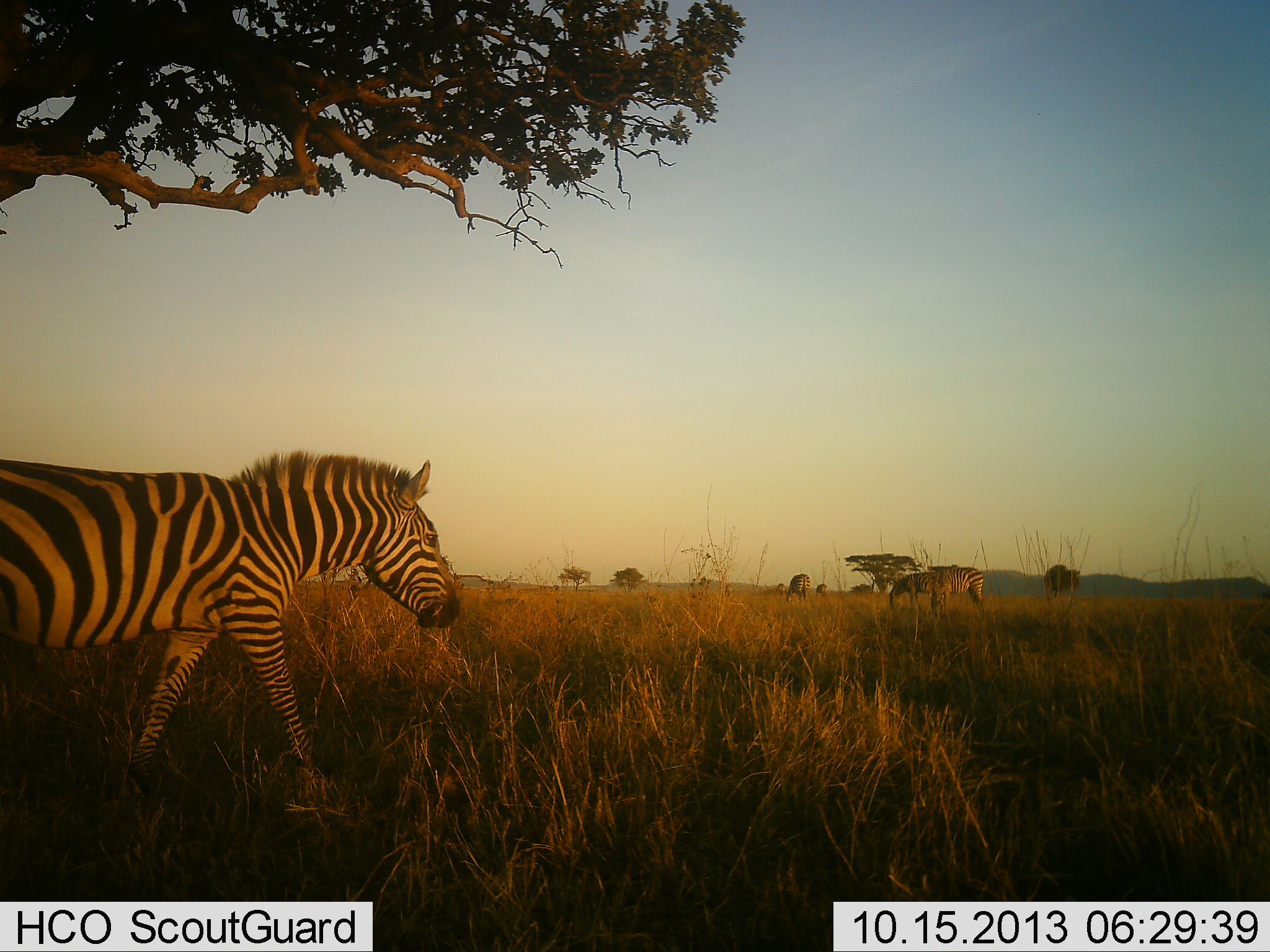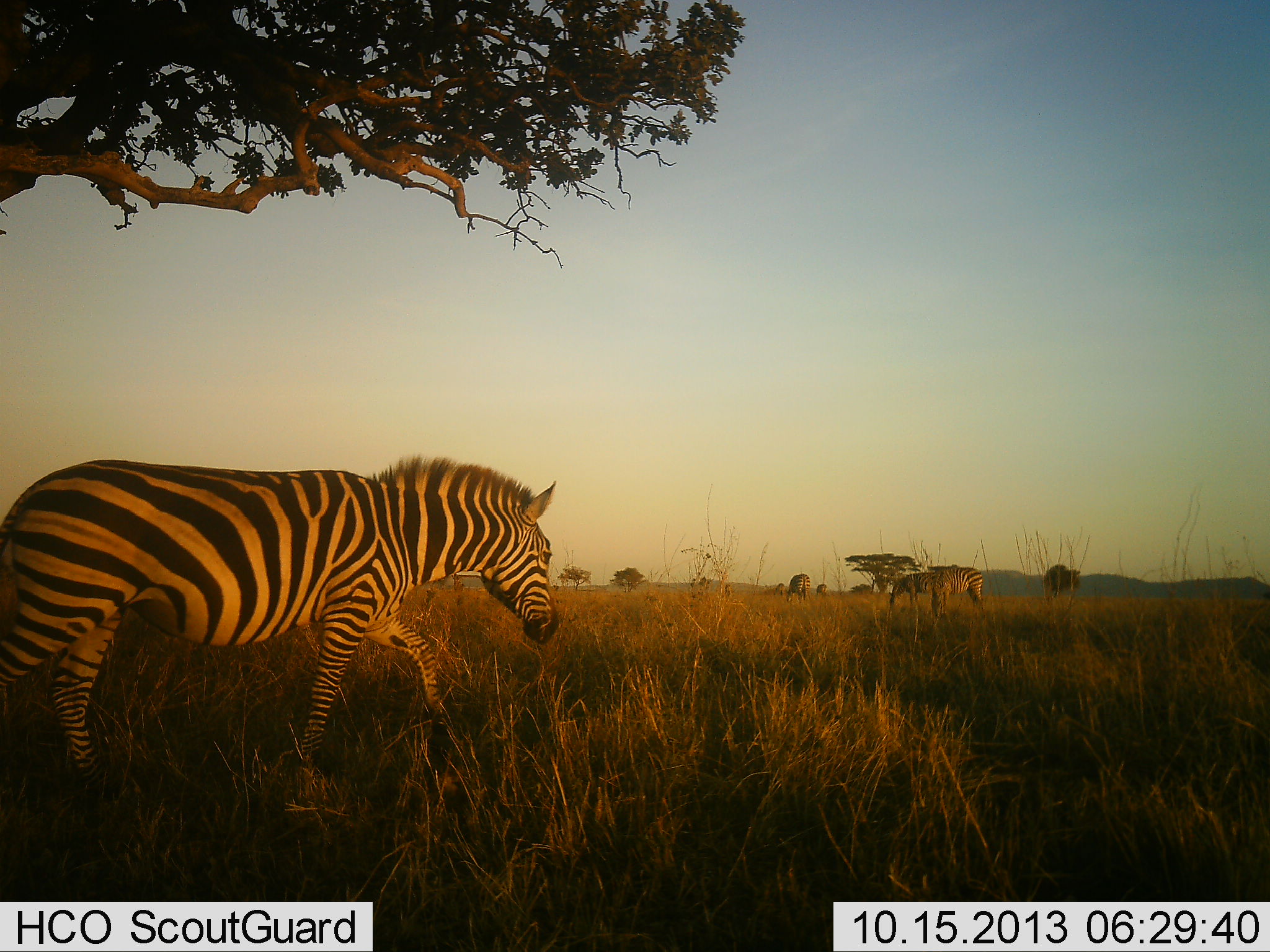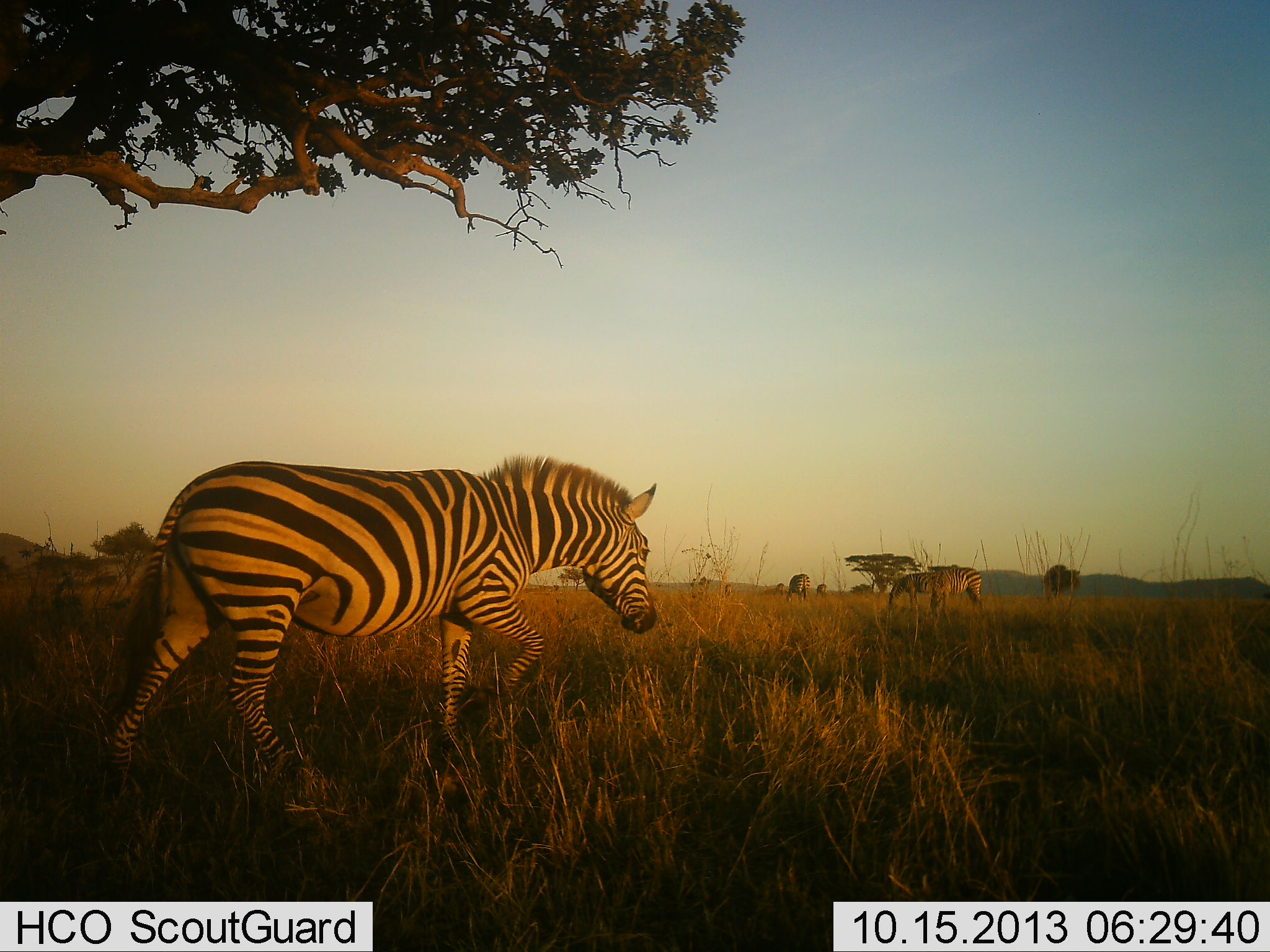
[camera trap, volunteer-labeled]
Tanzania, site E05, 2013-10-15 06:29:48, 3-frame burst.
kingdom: Animalia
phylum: Chordata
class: Mammalia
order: Perissodactyla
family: Equidae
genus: Equus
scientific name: Equus quagga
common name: plains zebra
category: zebra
Zebra (plains zebra) (Equus quagga), count 3. Behavior (volunteer vote fractions): standing 43%, resting 0%, moving 90%, interacting 0%. Young present (vote fraction): 5%. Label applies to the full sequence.